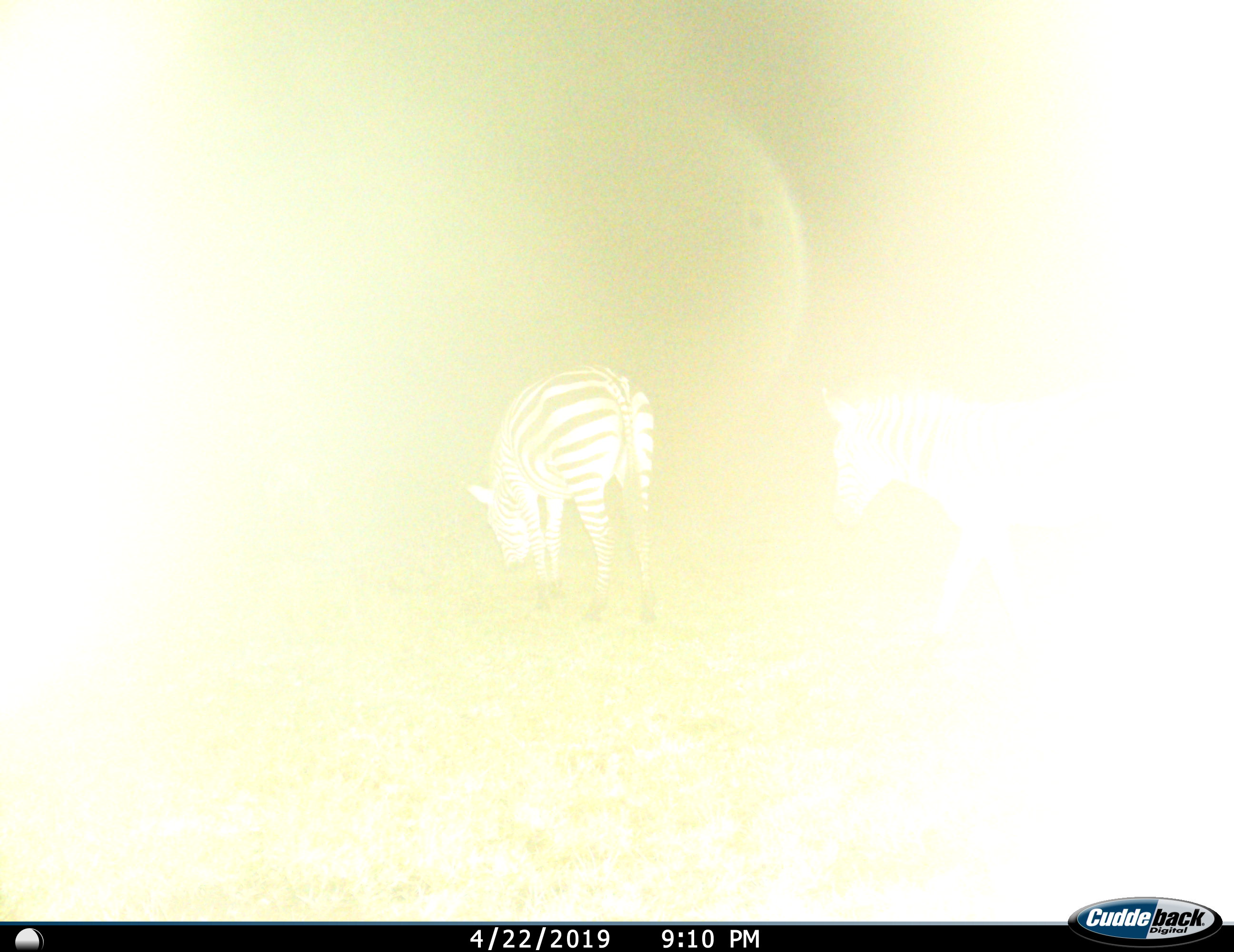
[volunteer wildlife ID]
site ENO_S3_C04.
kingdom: Animalia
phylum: Chordata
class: Mammalia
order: Perissodactyla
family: Equidae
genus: Equus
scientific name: Equus quagga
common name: plains zebra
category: zebraplains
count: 1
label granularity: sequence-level